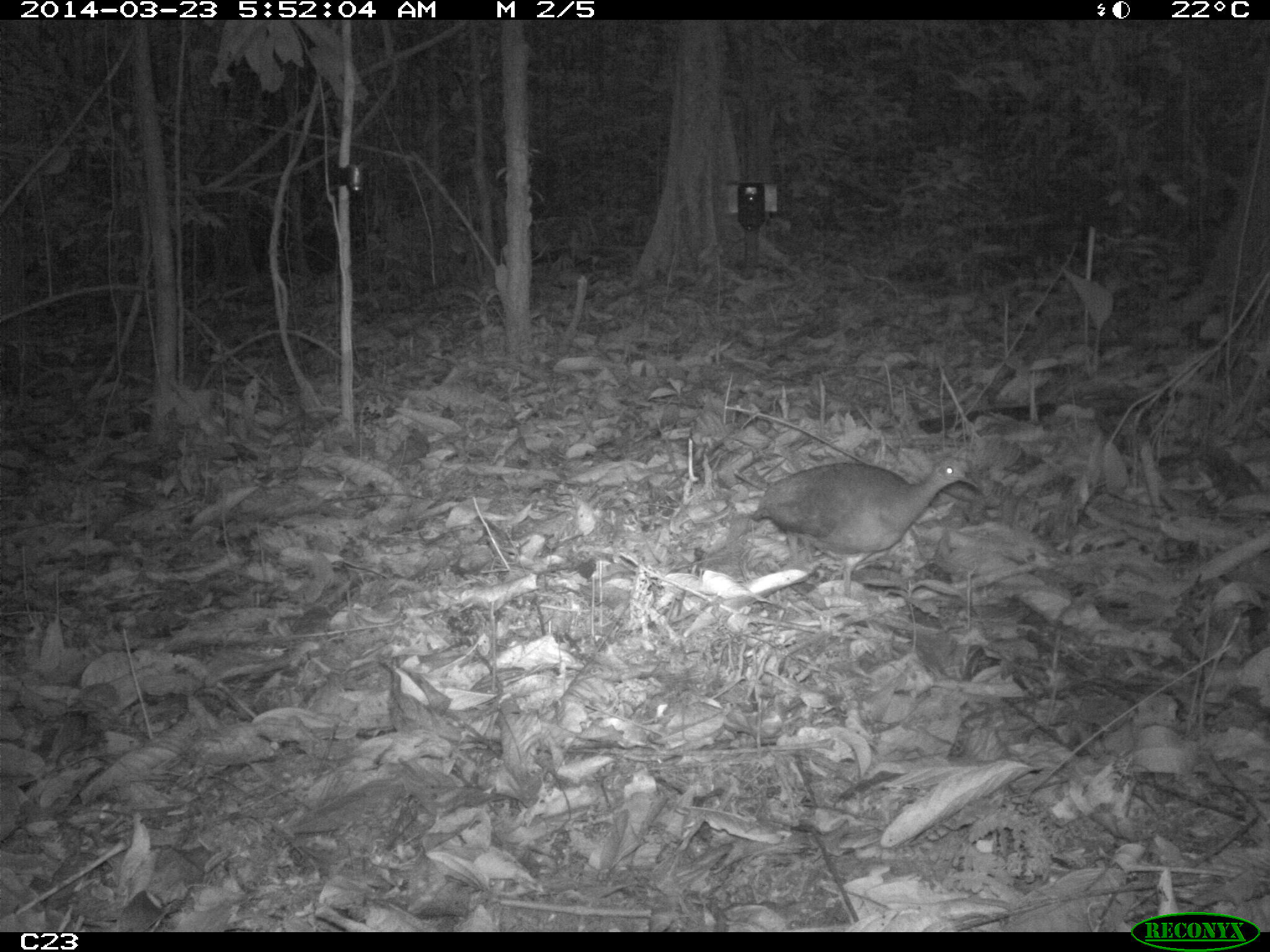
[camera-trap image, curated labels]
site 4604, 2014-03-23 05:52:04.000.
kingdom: Animalia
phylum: Chordata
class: Aves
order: Tinamiformes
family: Tinamidae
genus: Crypturellus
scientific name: Crypturellus soui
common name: little tinamou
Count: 1.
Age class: adult.